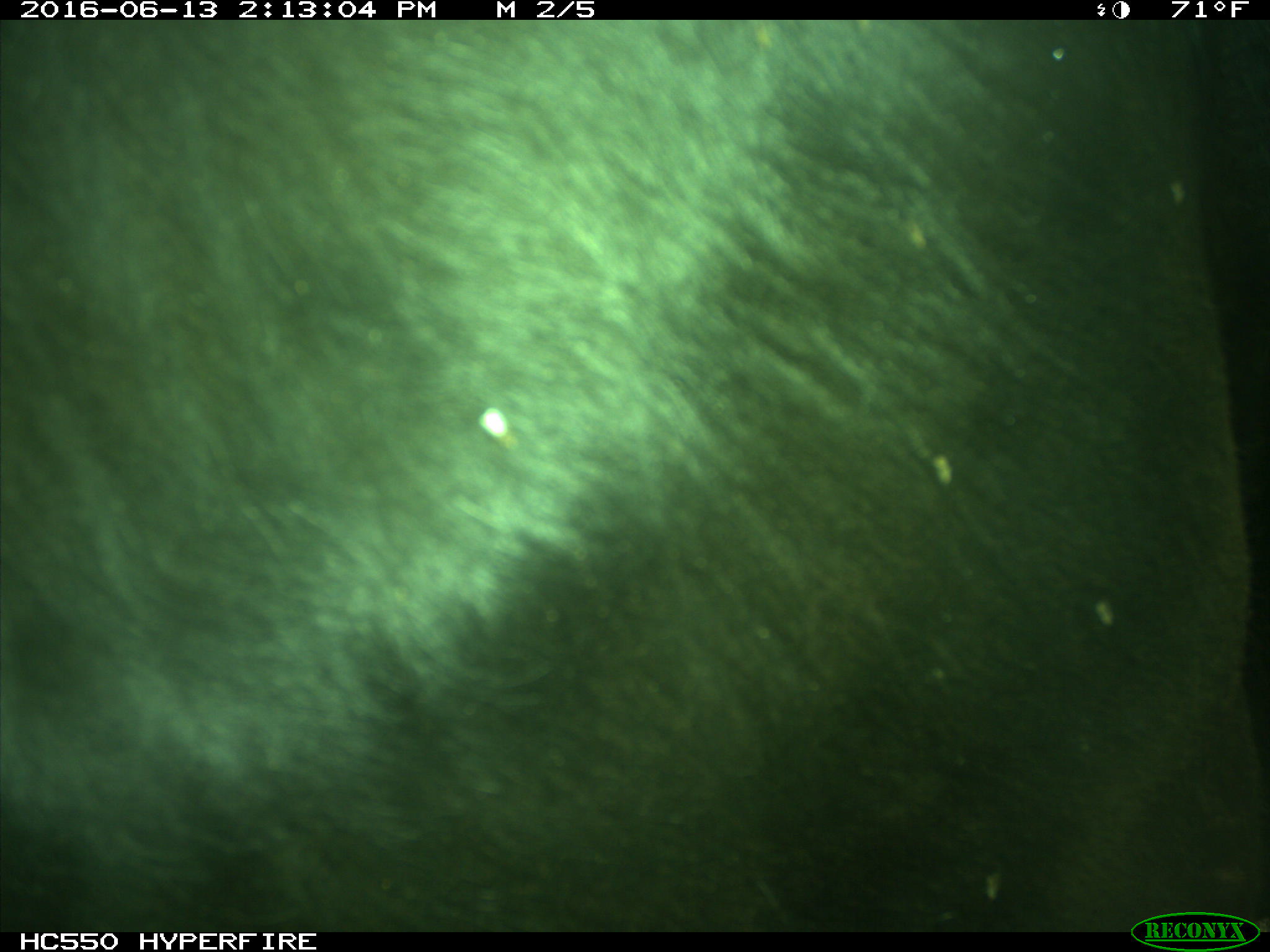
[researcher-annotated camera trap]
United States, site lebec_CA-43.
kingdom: Animalia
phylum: Chordata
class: Mammalia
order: Artiodactyla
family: Bovidae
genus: Bos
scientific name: Bos taurus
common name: domestic cow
Bos taurus (domestic cow).